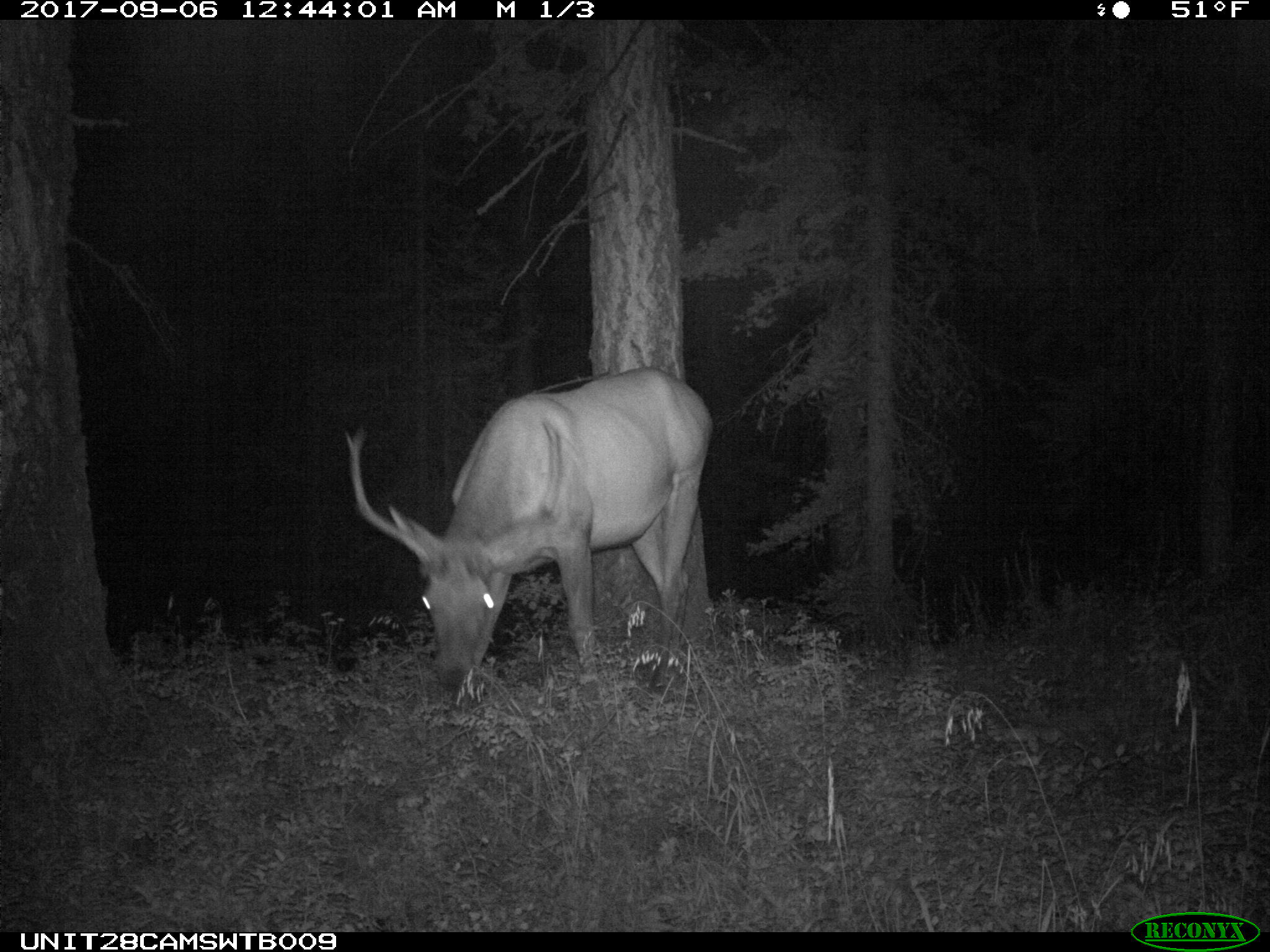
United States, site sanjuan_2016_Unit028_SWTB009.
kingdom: Animalia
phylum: Chordata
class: Mammalia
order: Artiodactyla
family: Cervidae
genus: Cervus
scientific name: Cervus elaphus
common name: red deer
Cervus elaphus (red deer).